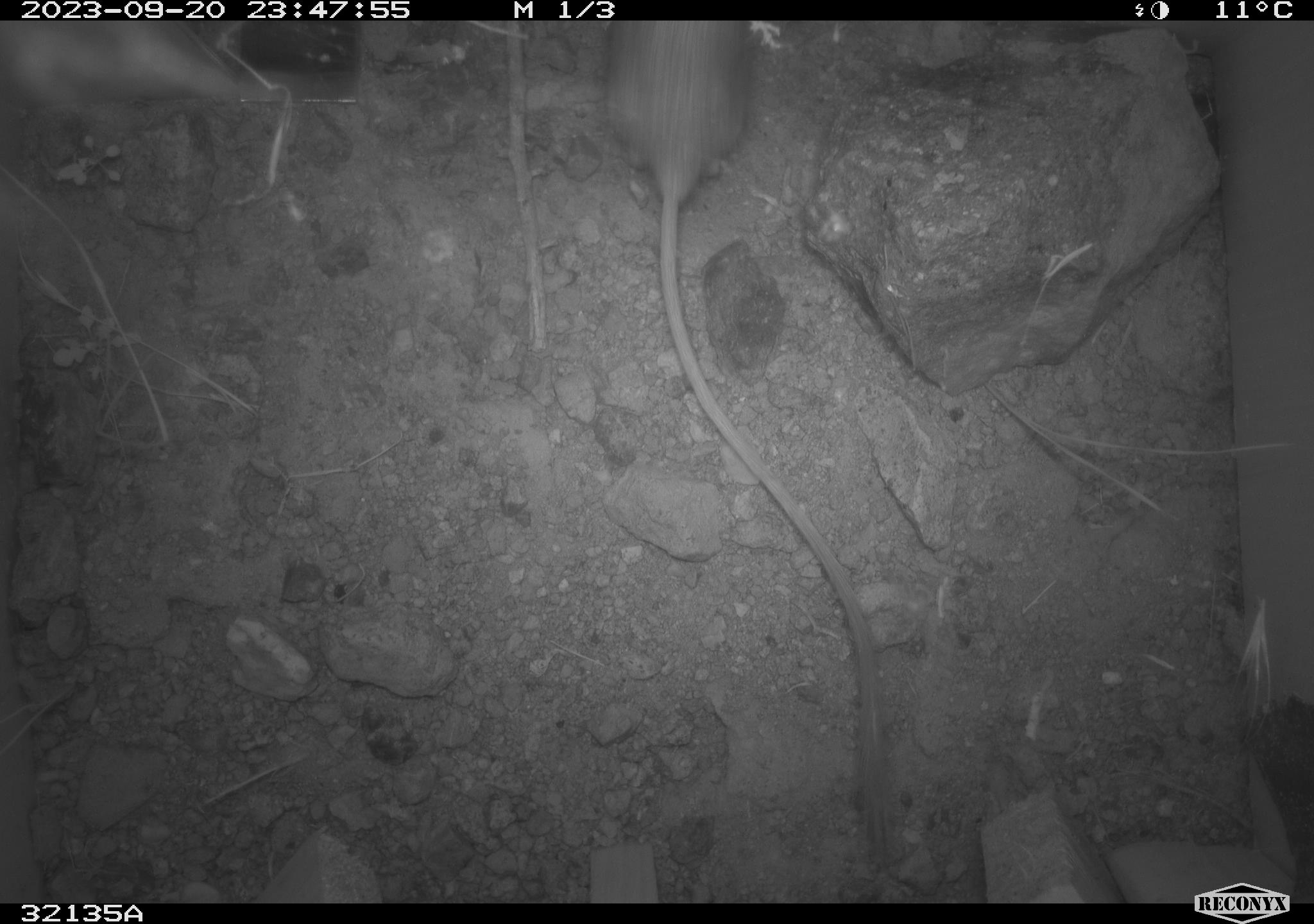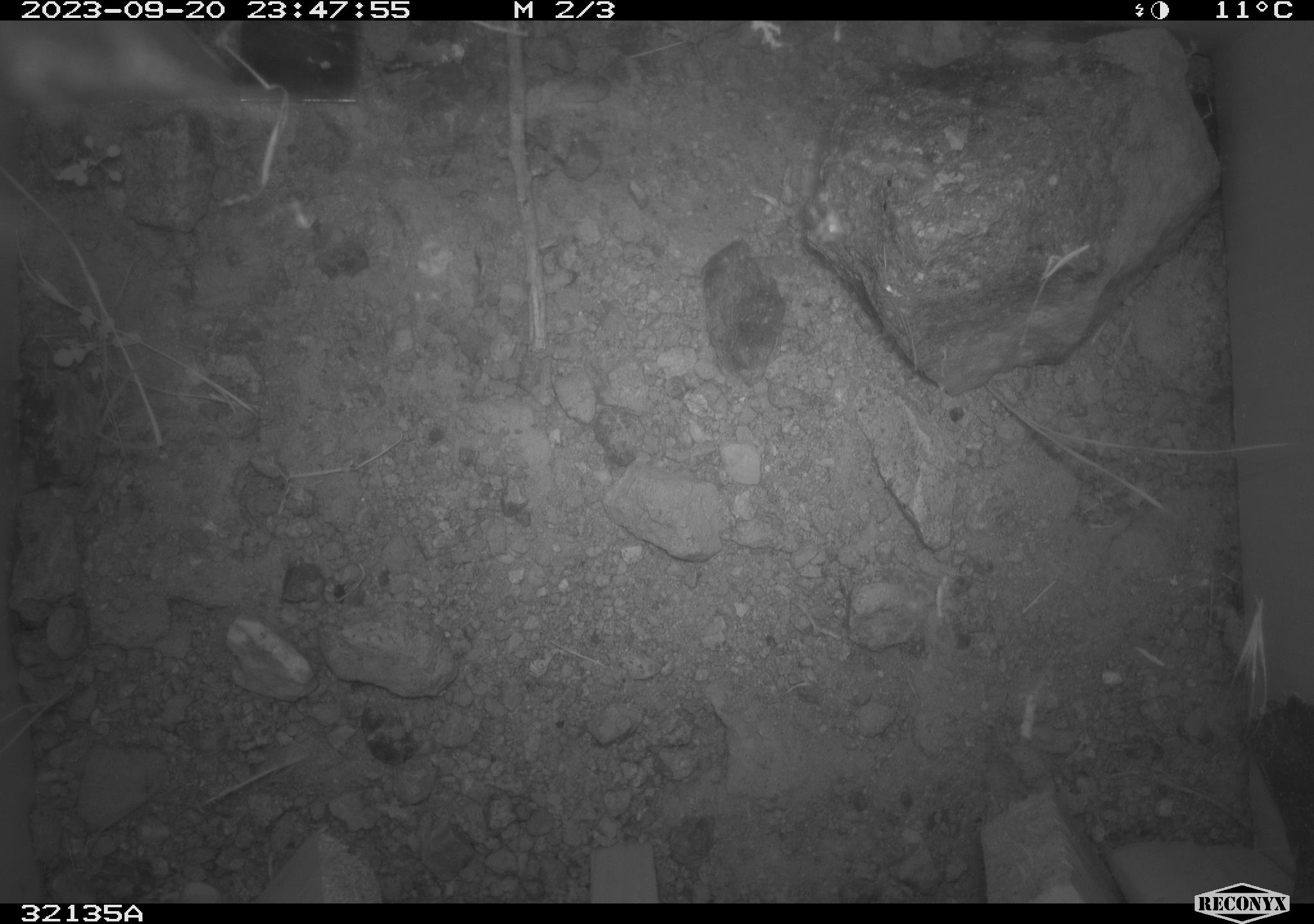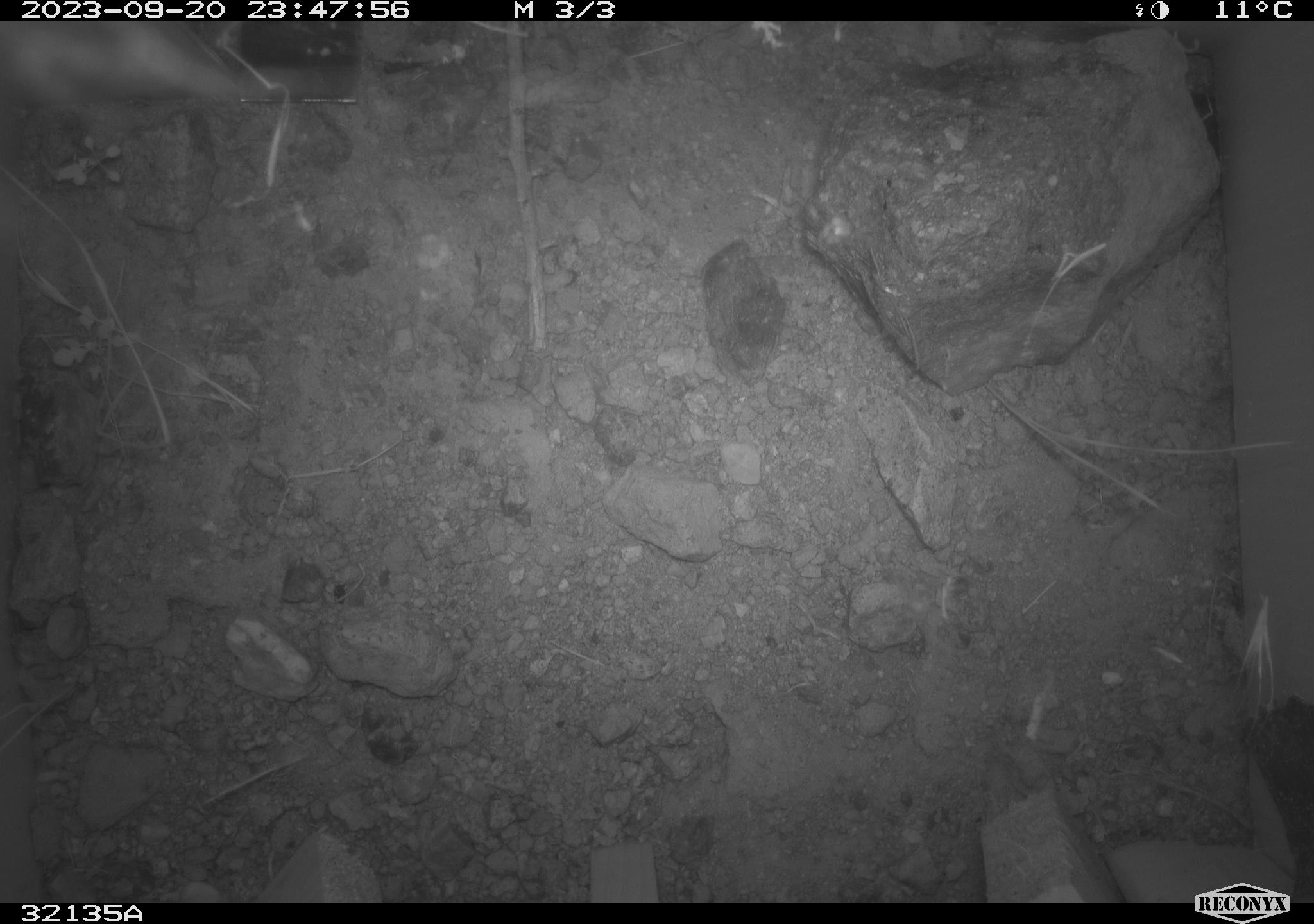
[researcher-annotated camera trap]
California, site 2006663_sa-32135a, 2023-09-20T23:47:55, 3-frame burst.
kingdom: Animalia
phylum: Chordata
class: Mammalia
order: Rodentia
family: Heteromyidae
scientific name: Heteromyidae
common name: kangaroo rats and pocket mice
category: heteromyidae family